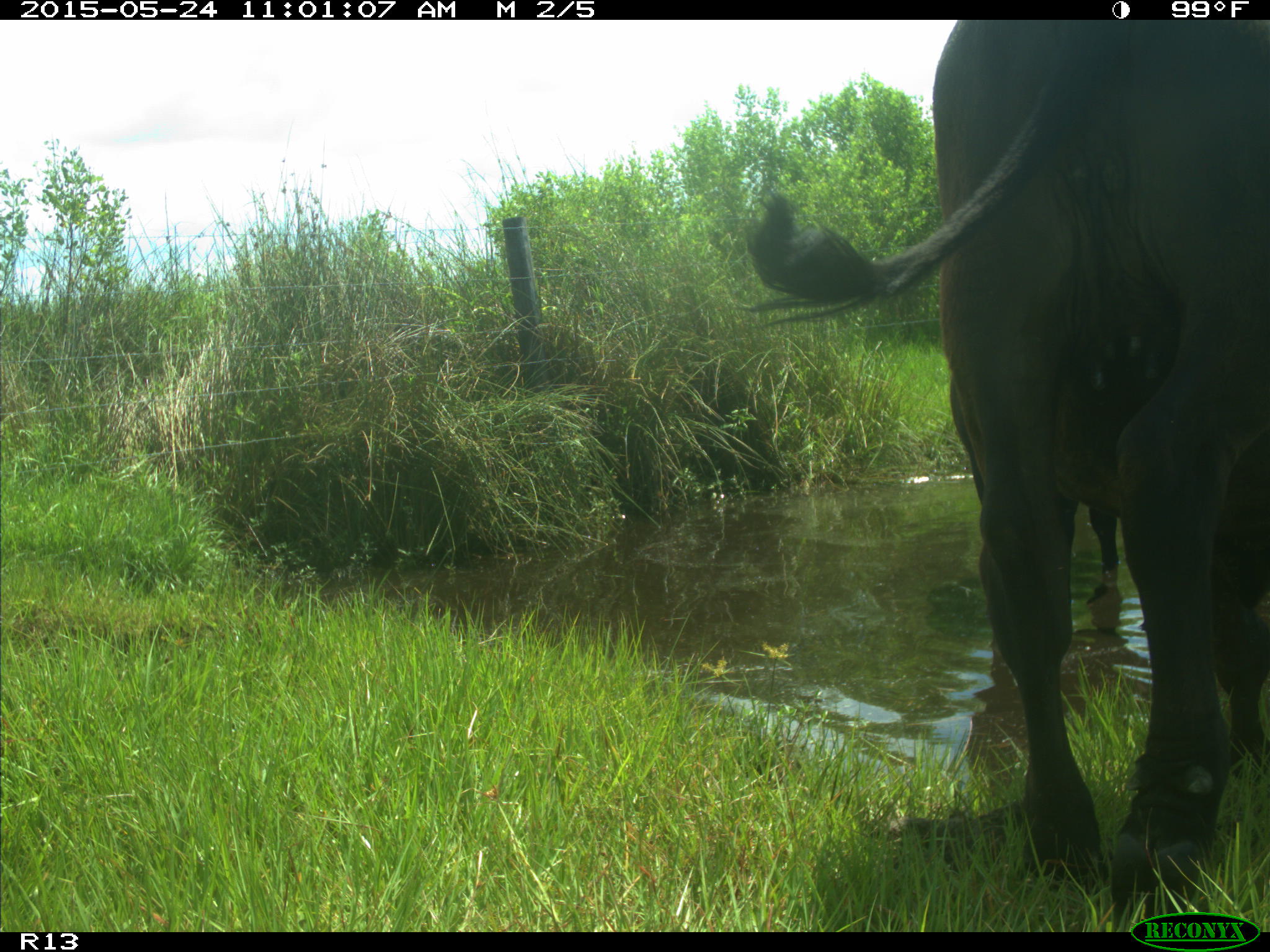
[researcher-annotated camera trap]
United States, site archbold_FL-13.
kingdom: Animalia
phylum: Chordata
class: Mammalia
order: Artiodactyla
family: Bovidae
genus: Bos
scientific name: Bos taurus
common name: domestic cow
Bos taurus (domestic cow).